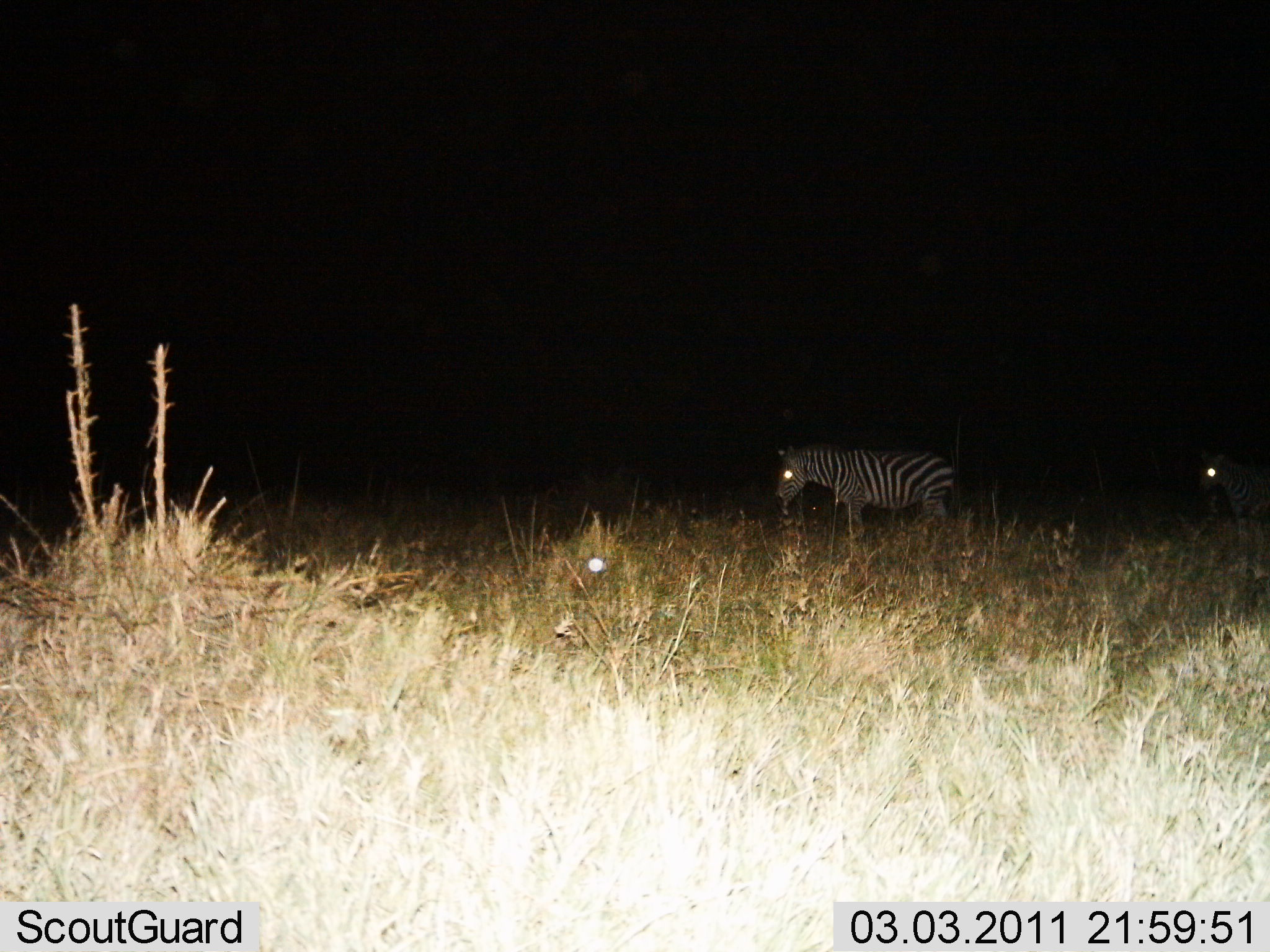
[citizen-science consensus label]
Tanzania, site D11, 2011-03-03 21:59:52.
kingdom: Animalia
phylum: Chordata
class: Mammalia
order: Perissodactyla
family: Equidae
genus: Equus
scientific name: Equus quagga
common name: plains zebra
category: zebra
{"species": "zebra (plains zebra) (Equus quagga)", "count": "2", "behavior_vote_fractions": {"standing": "55%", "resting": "9%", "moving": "45%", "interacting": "0%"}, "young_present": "0%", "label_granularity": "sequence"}